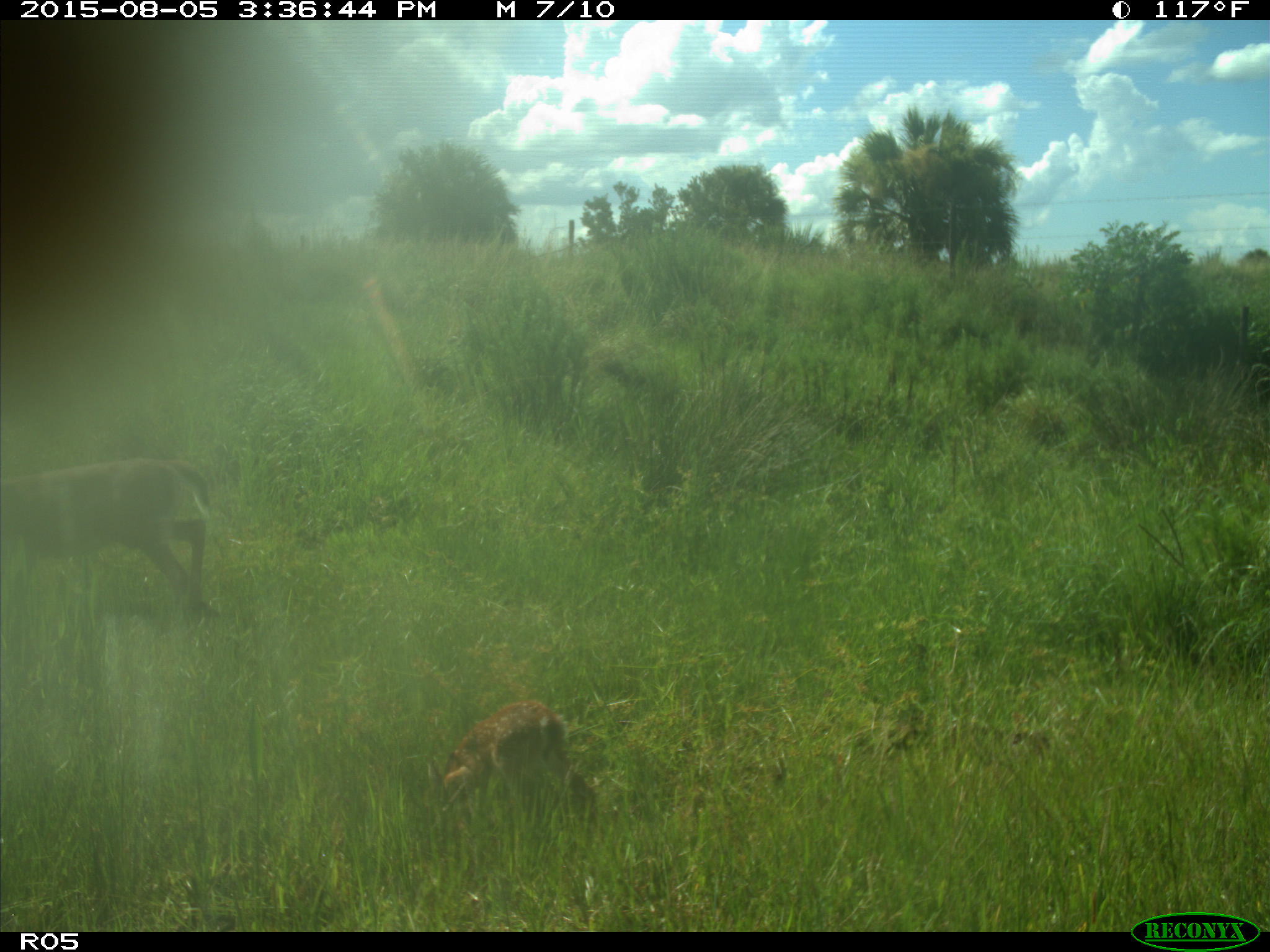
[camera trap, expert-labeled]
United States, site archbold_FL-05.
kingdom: Animalia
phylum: Chordata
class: Mammalia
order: Artiodactyla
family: Cervidae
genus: Odocoileus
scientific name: Odocoileus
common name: deer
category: unidentified deer